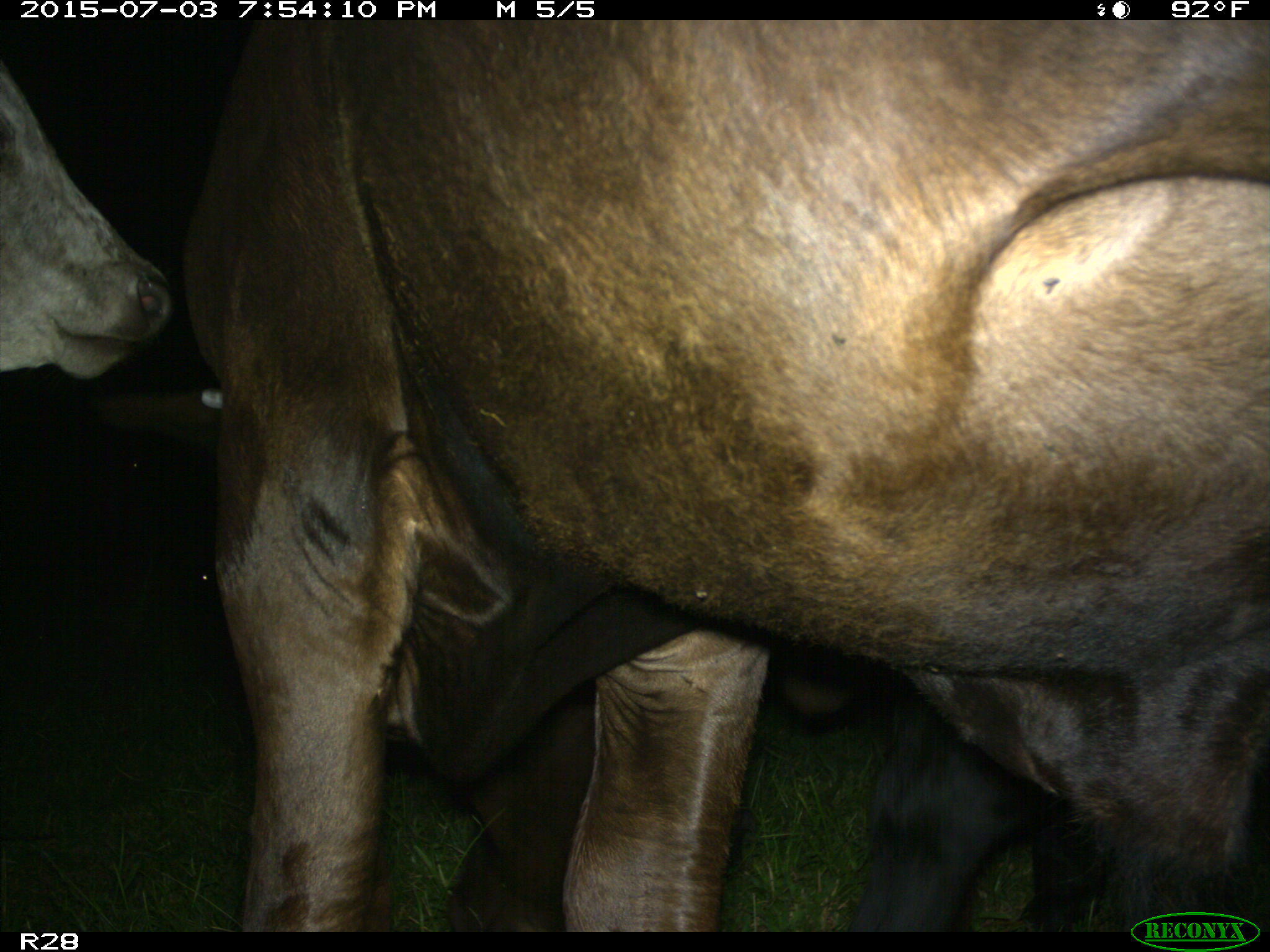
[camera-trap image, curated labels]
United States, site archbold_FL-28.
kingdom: Animalia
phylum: Chordata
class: Mammalia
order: Artiodactyla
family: Bovidae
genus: Bos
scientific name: Bos taurus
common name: domestic cow